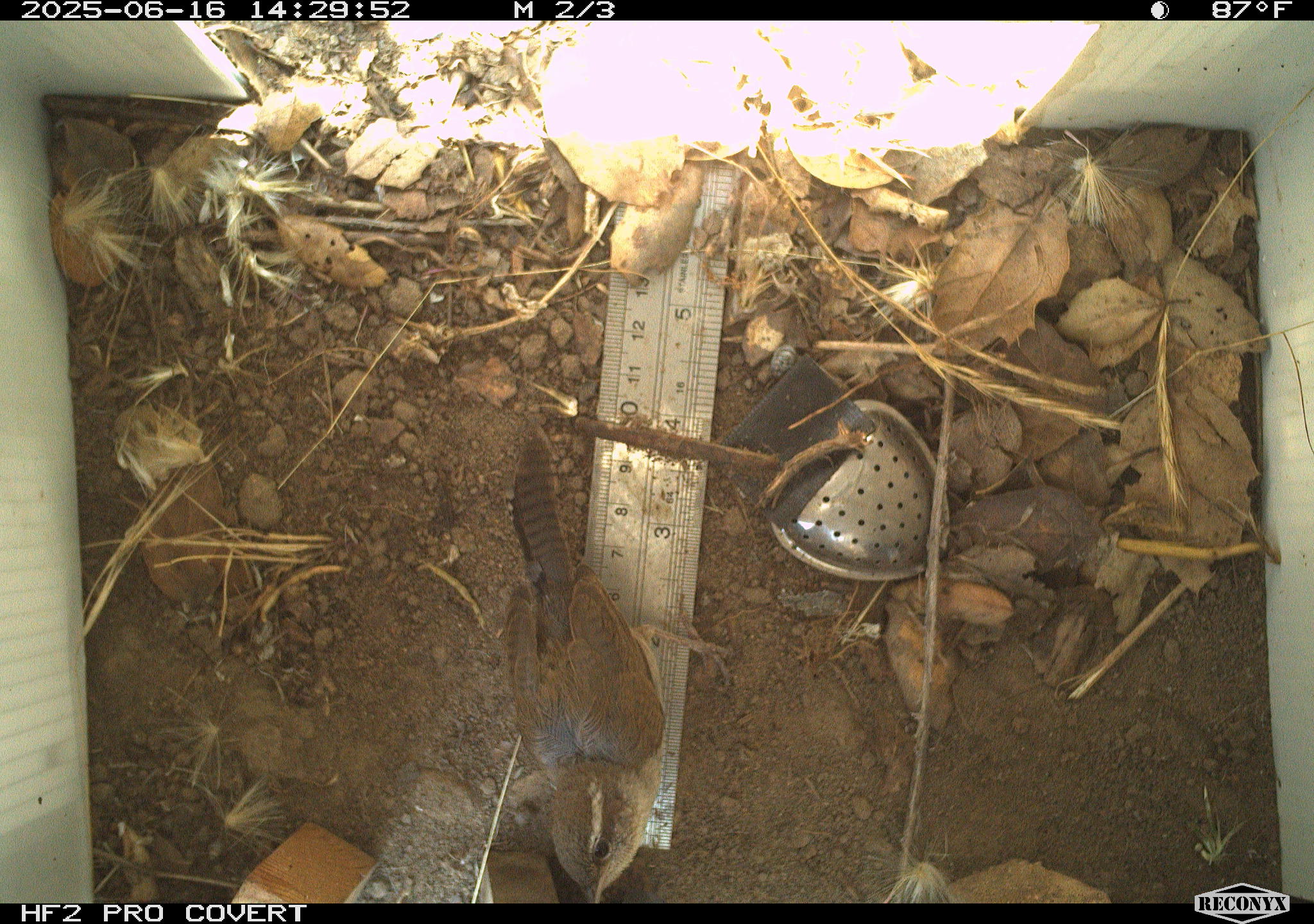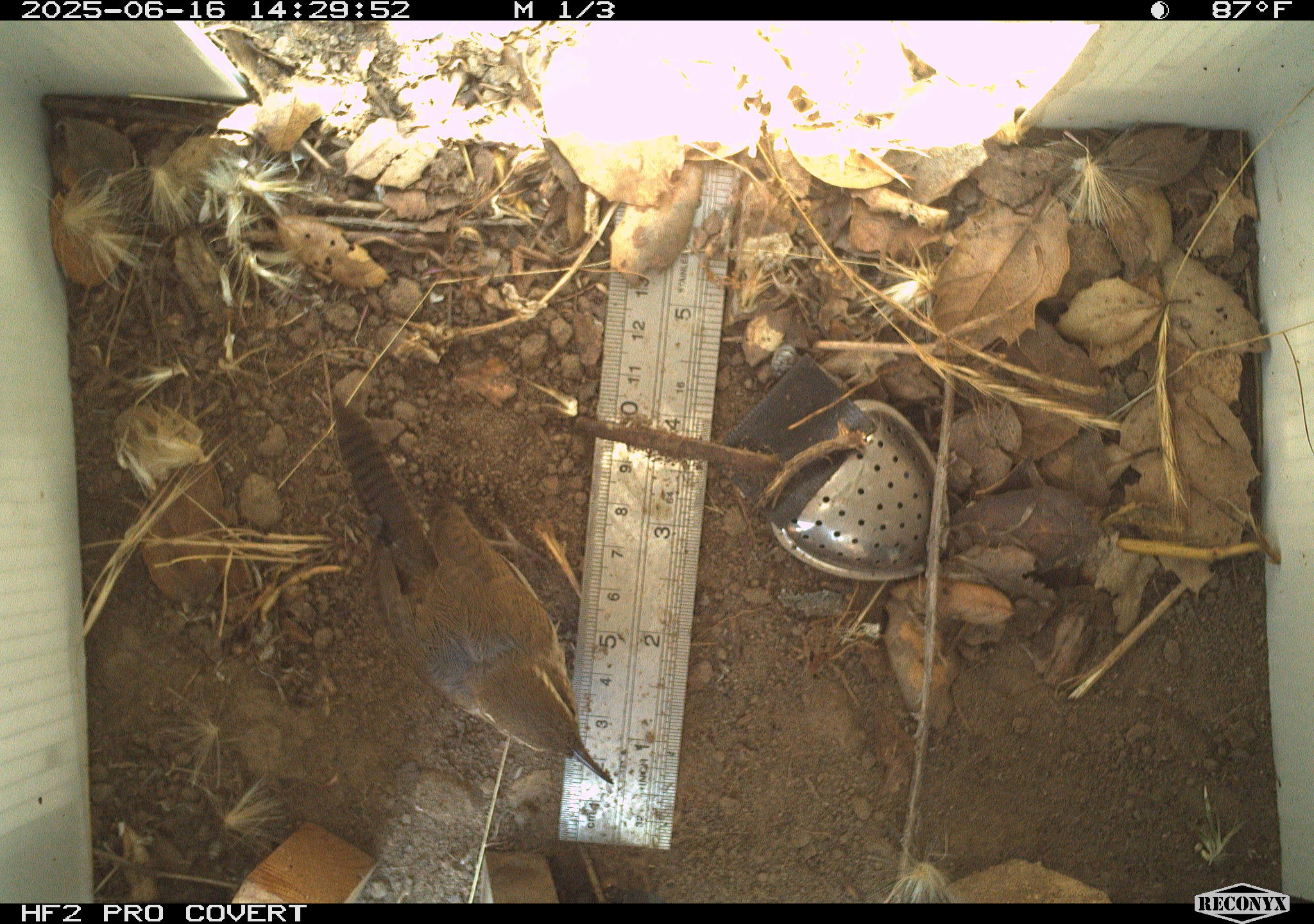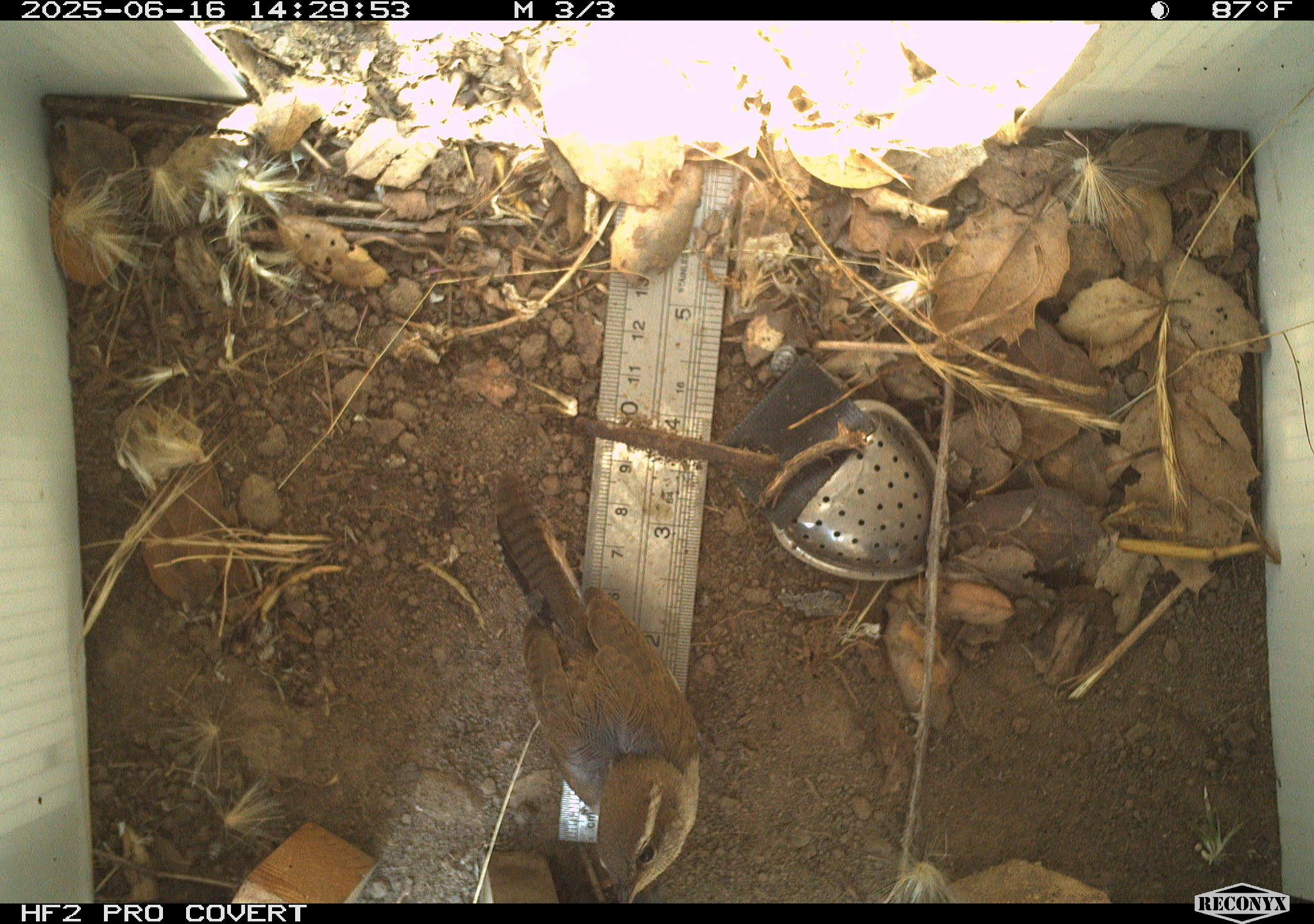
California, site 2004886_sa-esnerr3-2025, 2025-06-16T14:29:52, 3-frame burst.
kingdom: Animalia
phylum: Chordata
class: Aves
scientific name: Aves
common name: bird